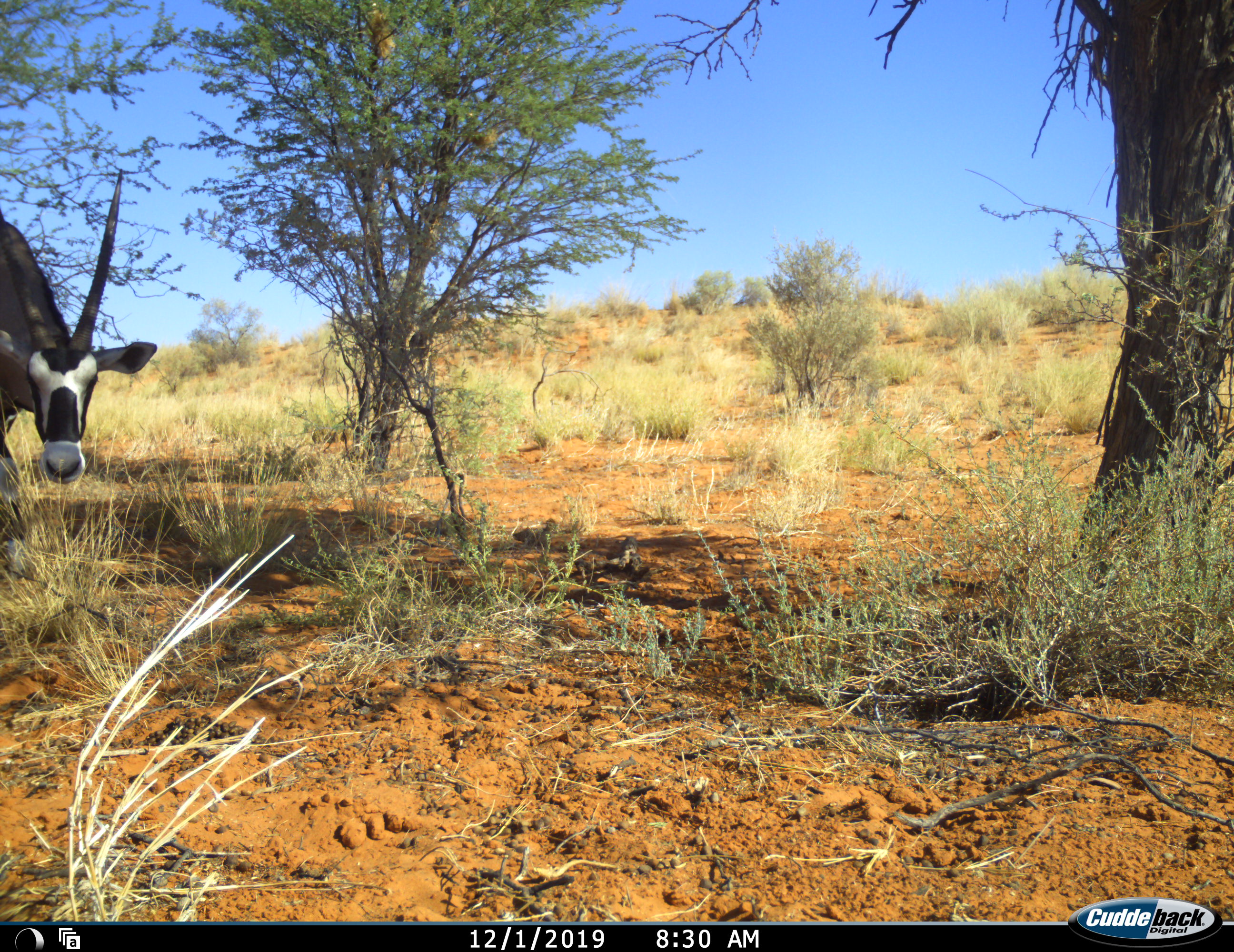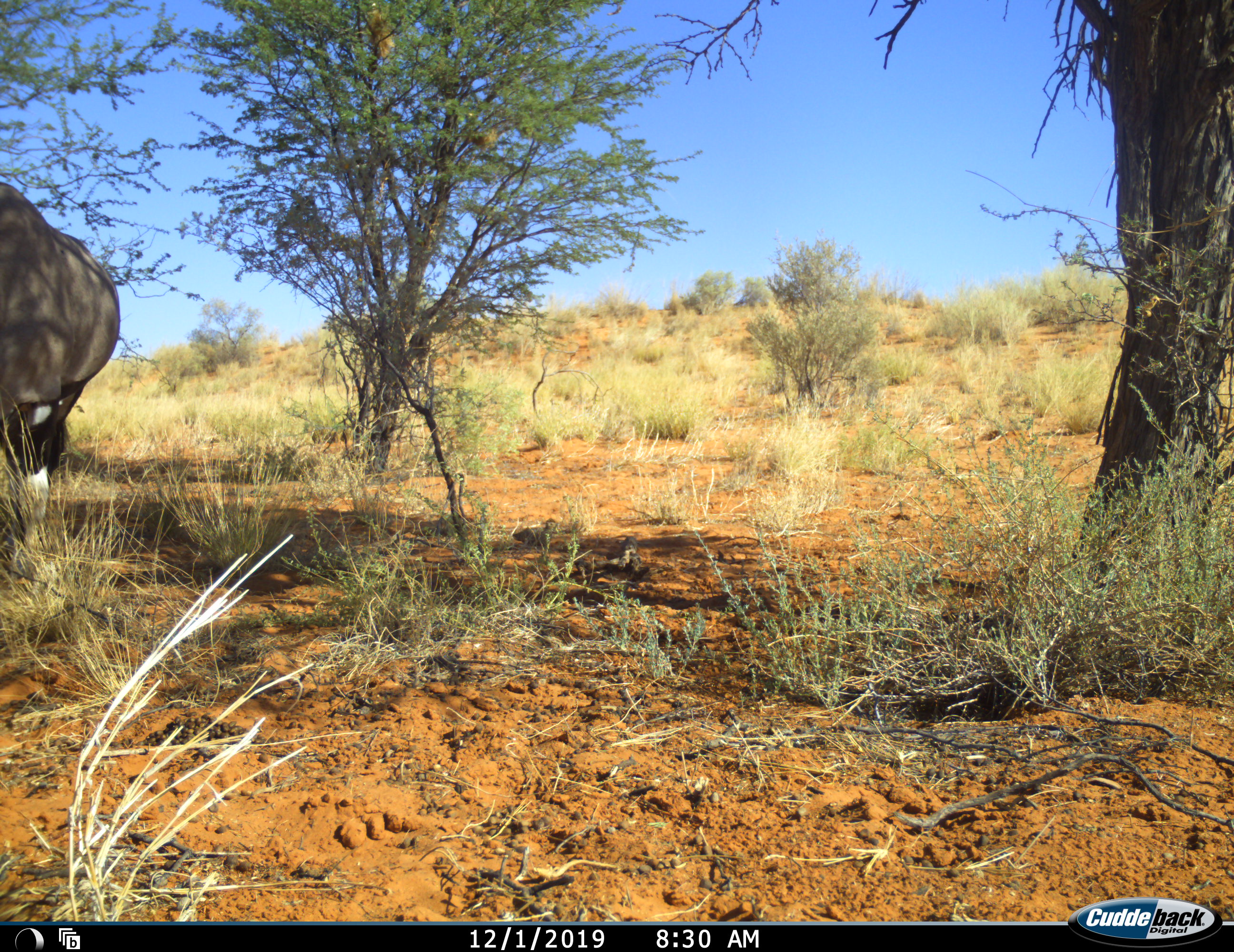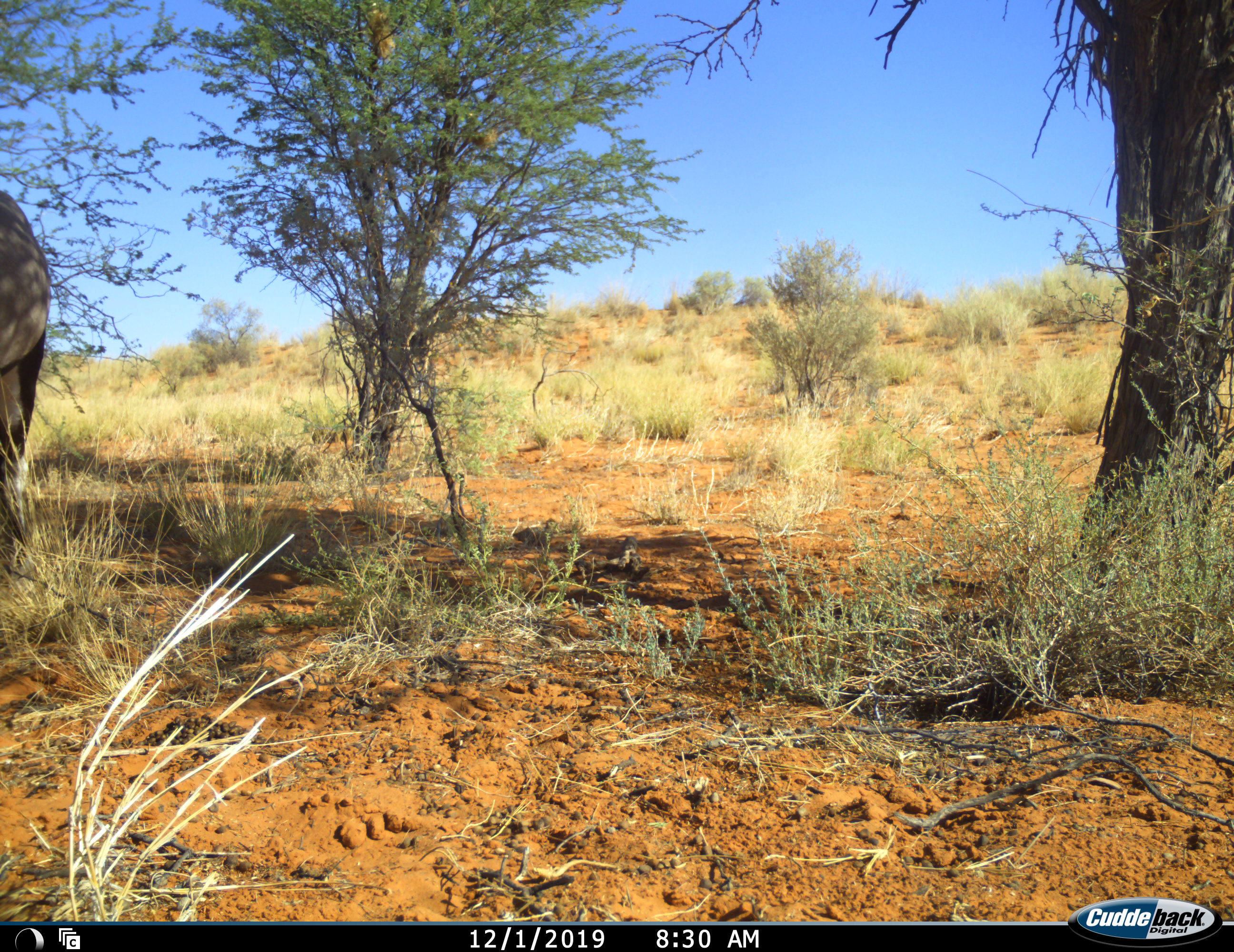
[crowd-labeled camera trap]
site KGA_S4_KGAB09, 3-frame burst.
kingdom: Animalia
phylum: Chordata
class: Mammalia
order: Artiodactyla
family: Bovidae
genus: Oryx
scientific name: Oryx gazella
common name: gemsbok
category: oryx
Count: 1.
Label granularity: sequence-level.